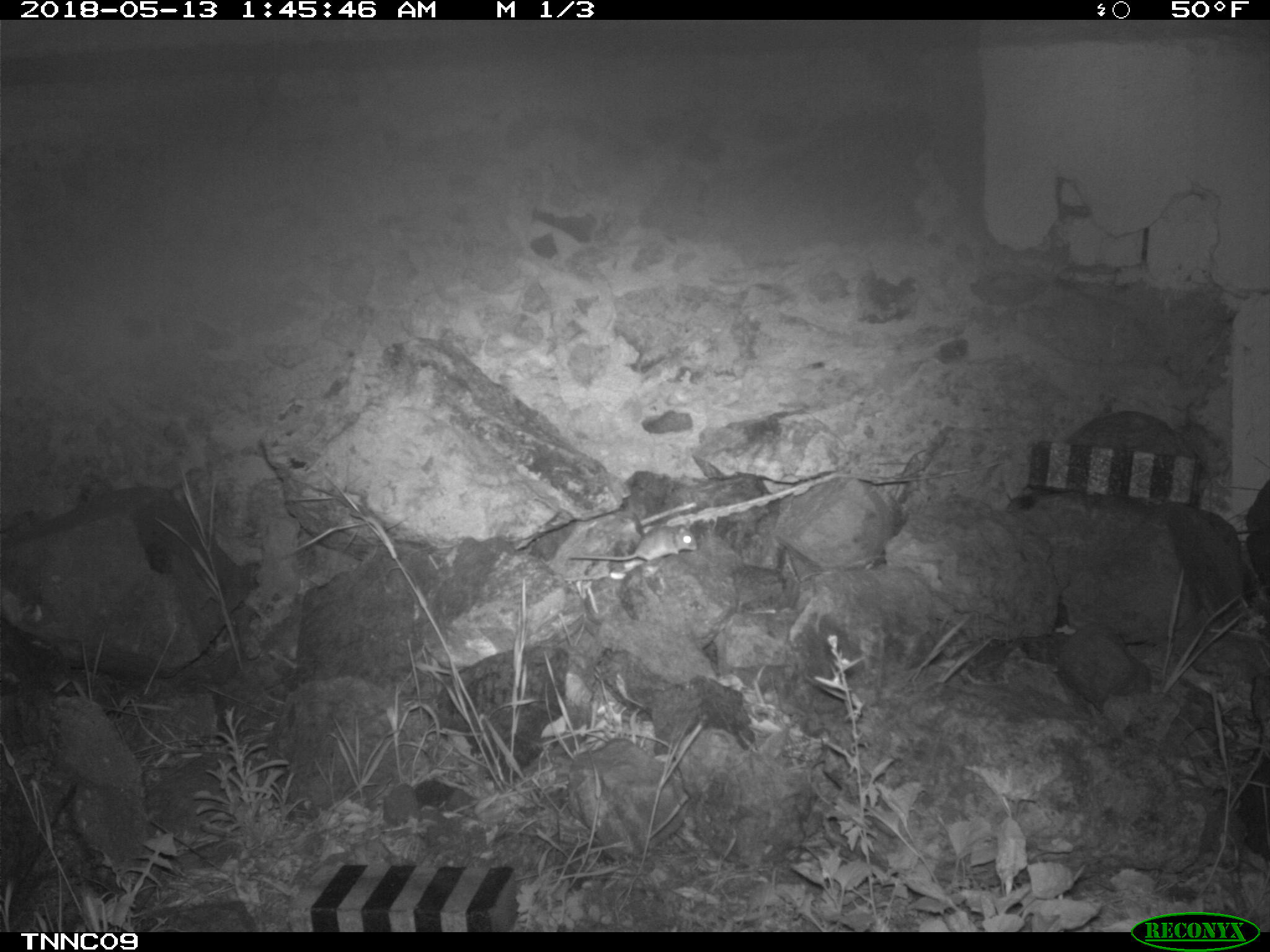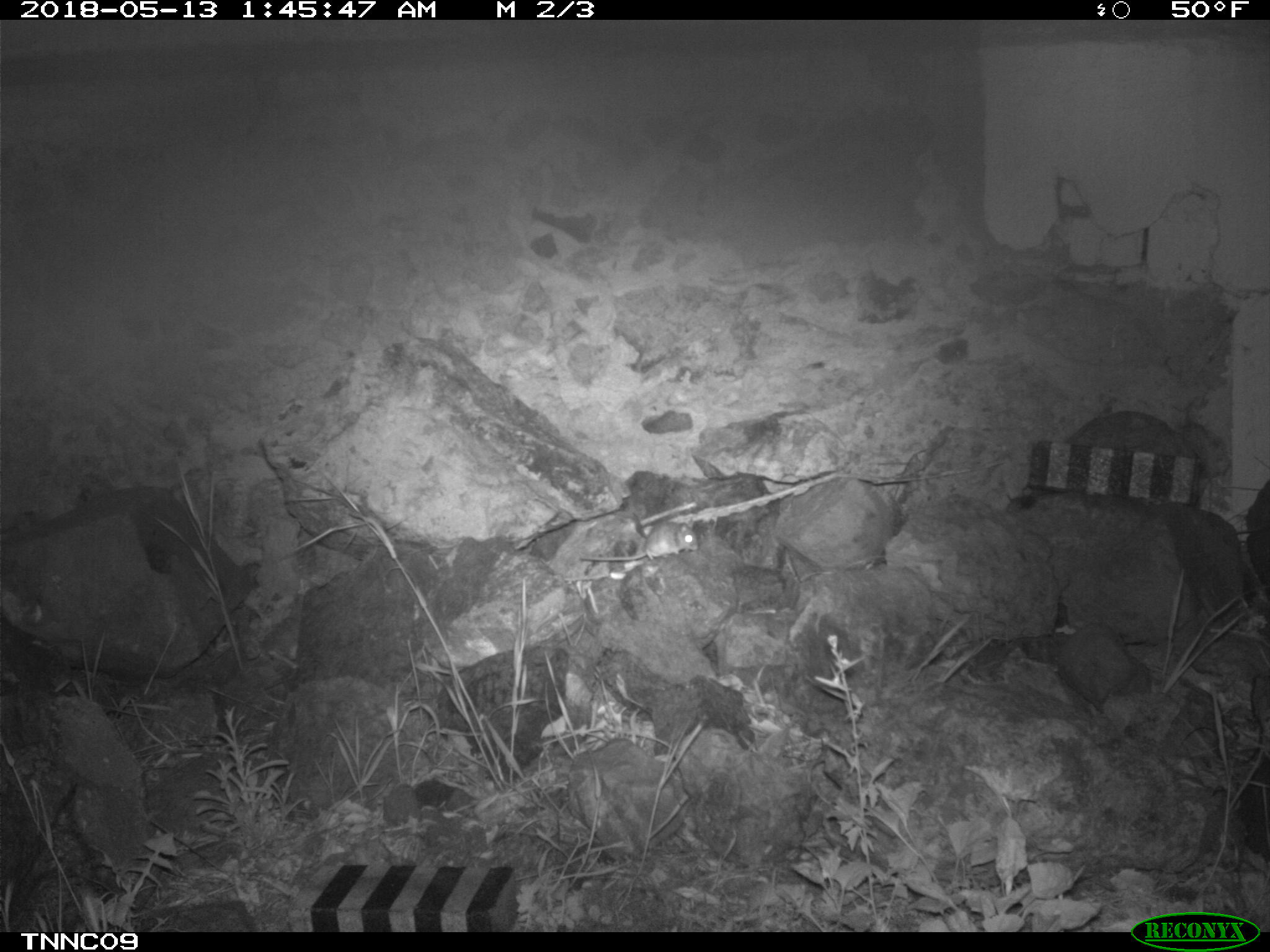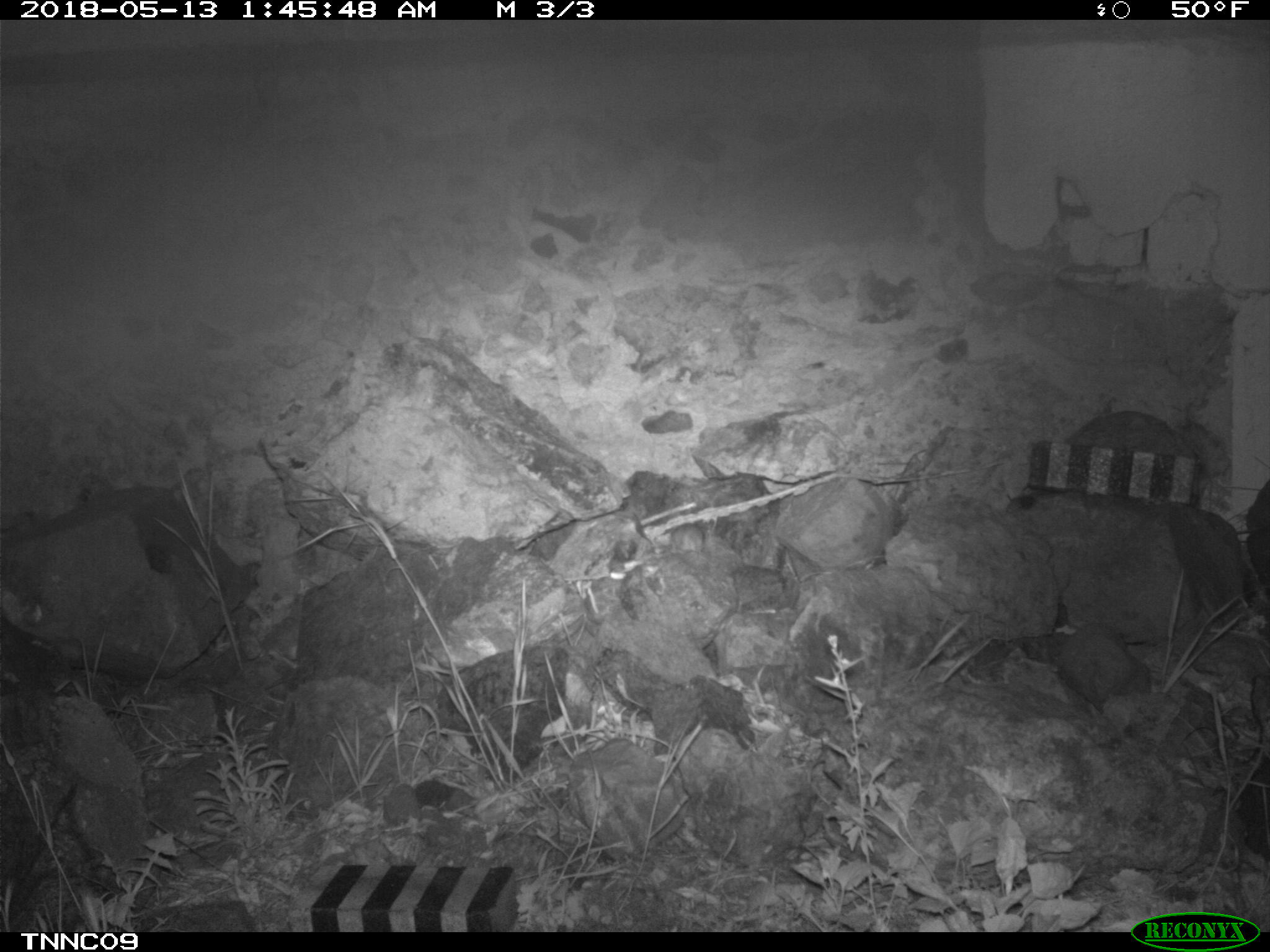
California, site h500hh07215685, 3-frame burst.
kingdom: Animalia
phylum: Chordata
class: Mammalia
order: Rodentia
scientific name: Rodentia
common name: rodent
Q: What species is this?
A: Rodent (Rodentia).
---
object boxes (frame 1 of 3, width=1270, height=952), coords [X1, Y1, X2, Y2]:
rodent: [567, 518, 697, 562]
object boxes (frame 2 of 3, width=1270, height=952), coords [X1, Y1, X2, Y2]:
rodent: [580, 520, 697, 562]